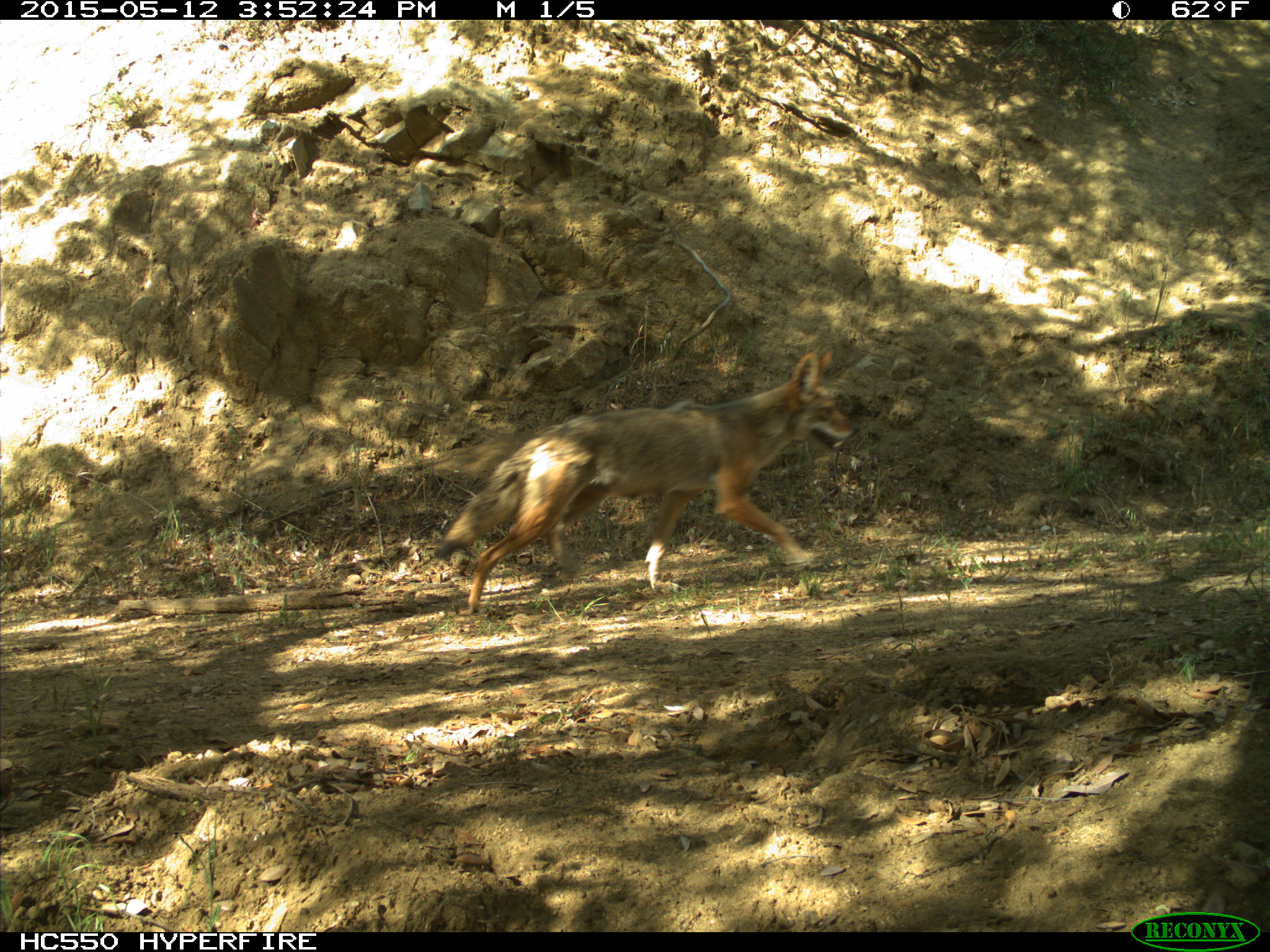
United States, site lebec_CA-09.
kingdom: Animalia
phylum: Chordata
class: Mammalia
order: Carnivora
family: Canidae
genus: Canis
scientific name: Canis latrans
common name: coyote